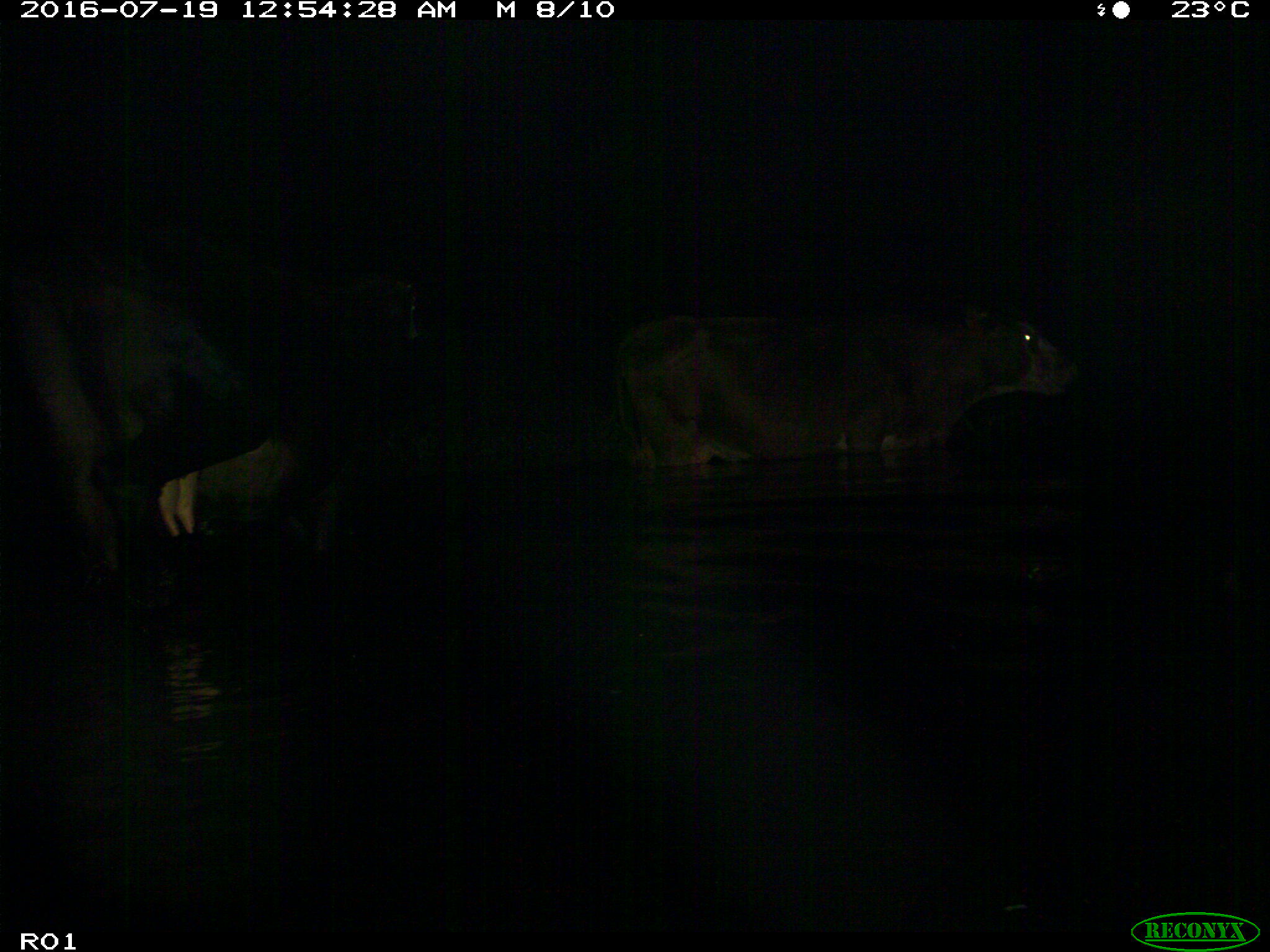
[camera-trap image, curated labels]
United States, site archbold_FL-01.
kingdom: Animalia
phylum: Chordata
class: Mammalia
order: Artiodactyla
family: Bovidae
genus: Bos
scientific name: Bos taurus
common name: domestic cow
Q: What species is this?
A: Bos taurus (domestic cow).